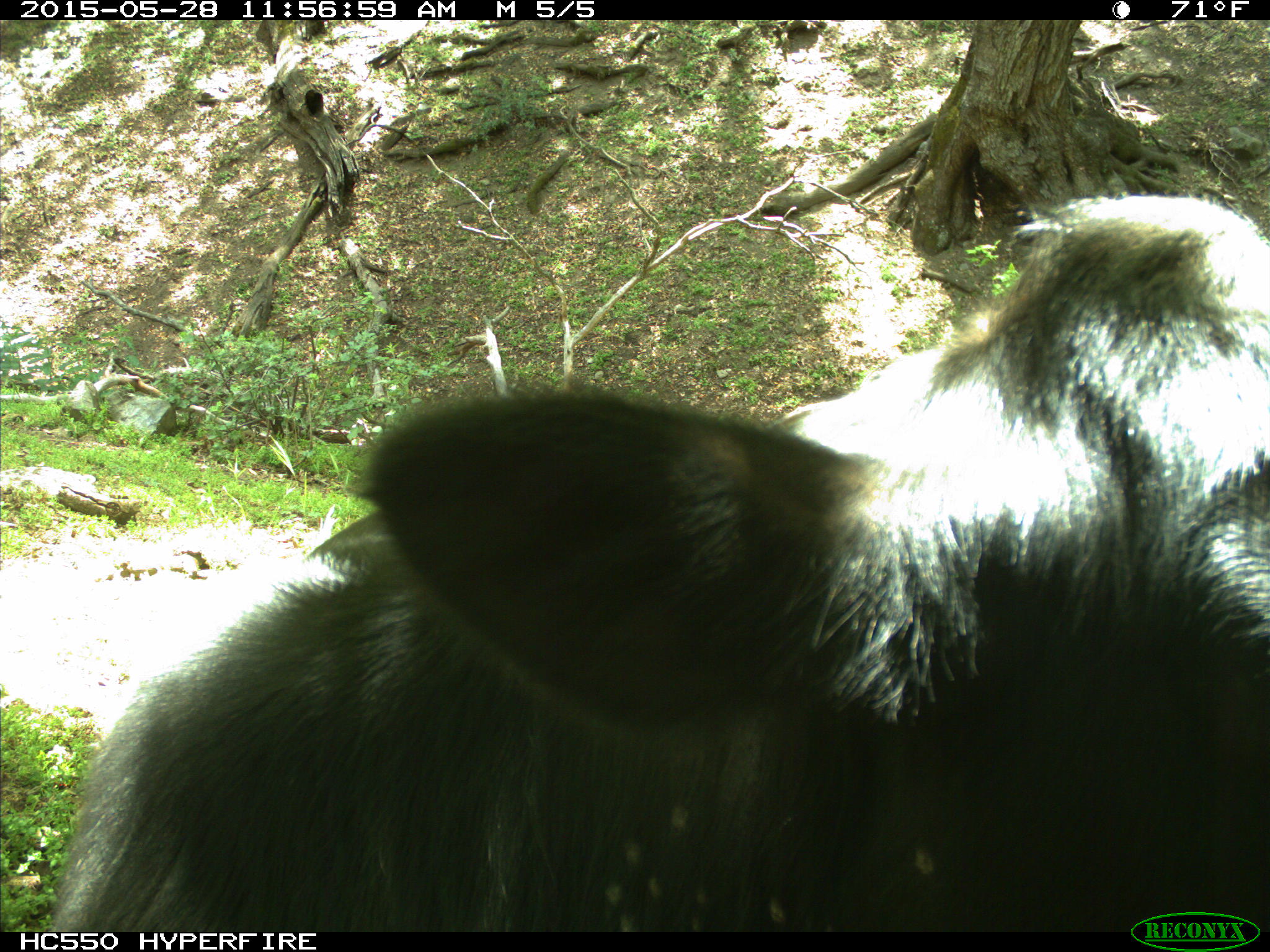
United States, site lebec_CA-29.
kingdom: Animalia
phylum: Chordata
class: Mammalia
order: Artiodactyla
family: Bovidae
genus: Bos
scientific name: Bos taurus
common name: domestic cow